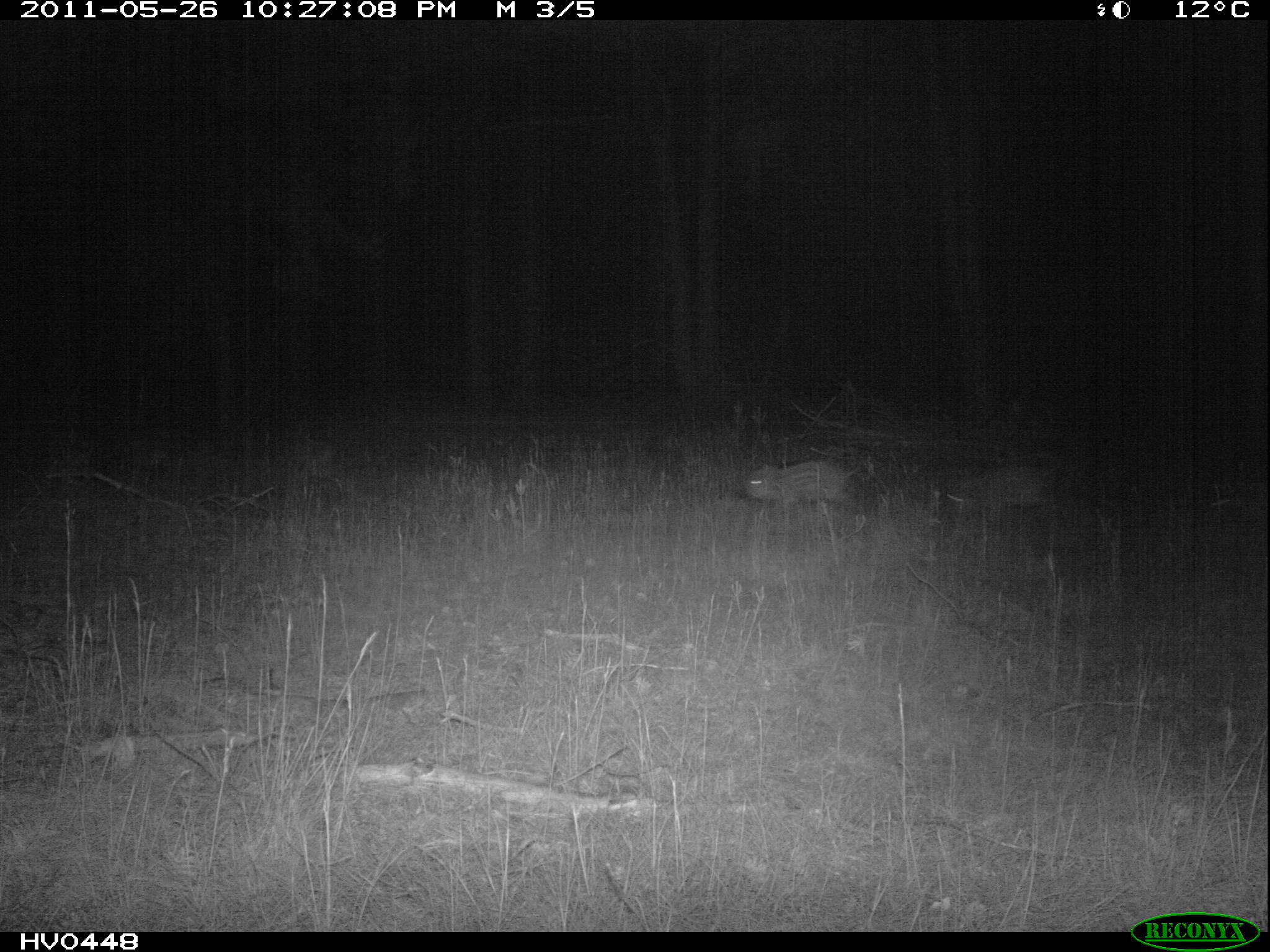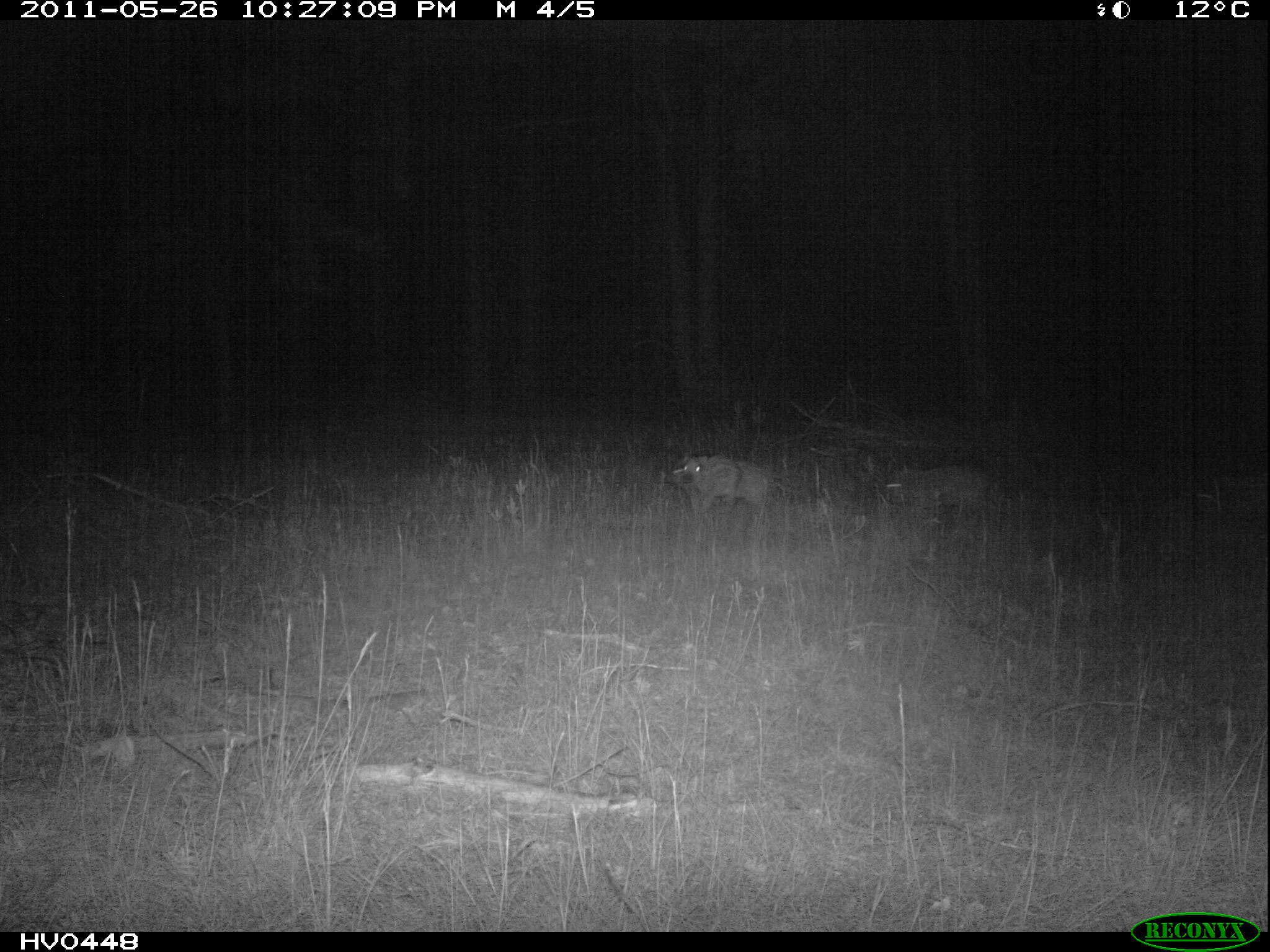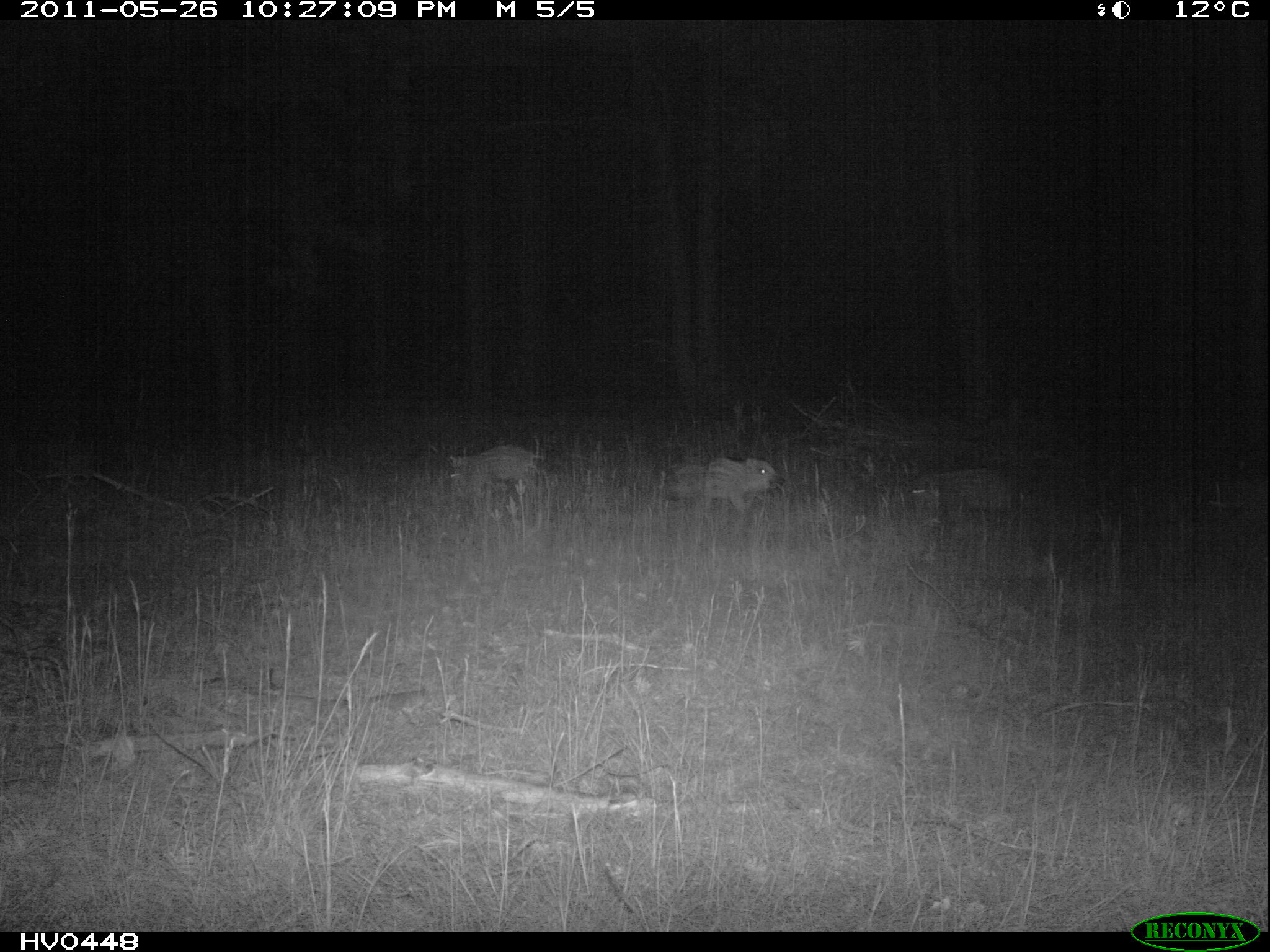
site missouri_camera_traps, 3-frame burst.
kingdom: Animalia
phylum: Chordata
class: Mammalia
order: Artiodactyla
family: Suidae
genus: Sus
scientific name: Sus scrofa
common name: wild boar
Wild boar (Sus scrofa). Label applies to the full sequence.